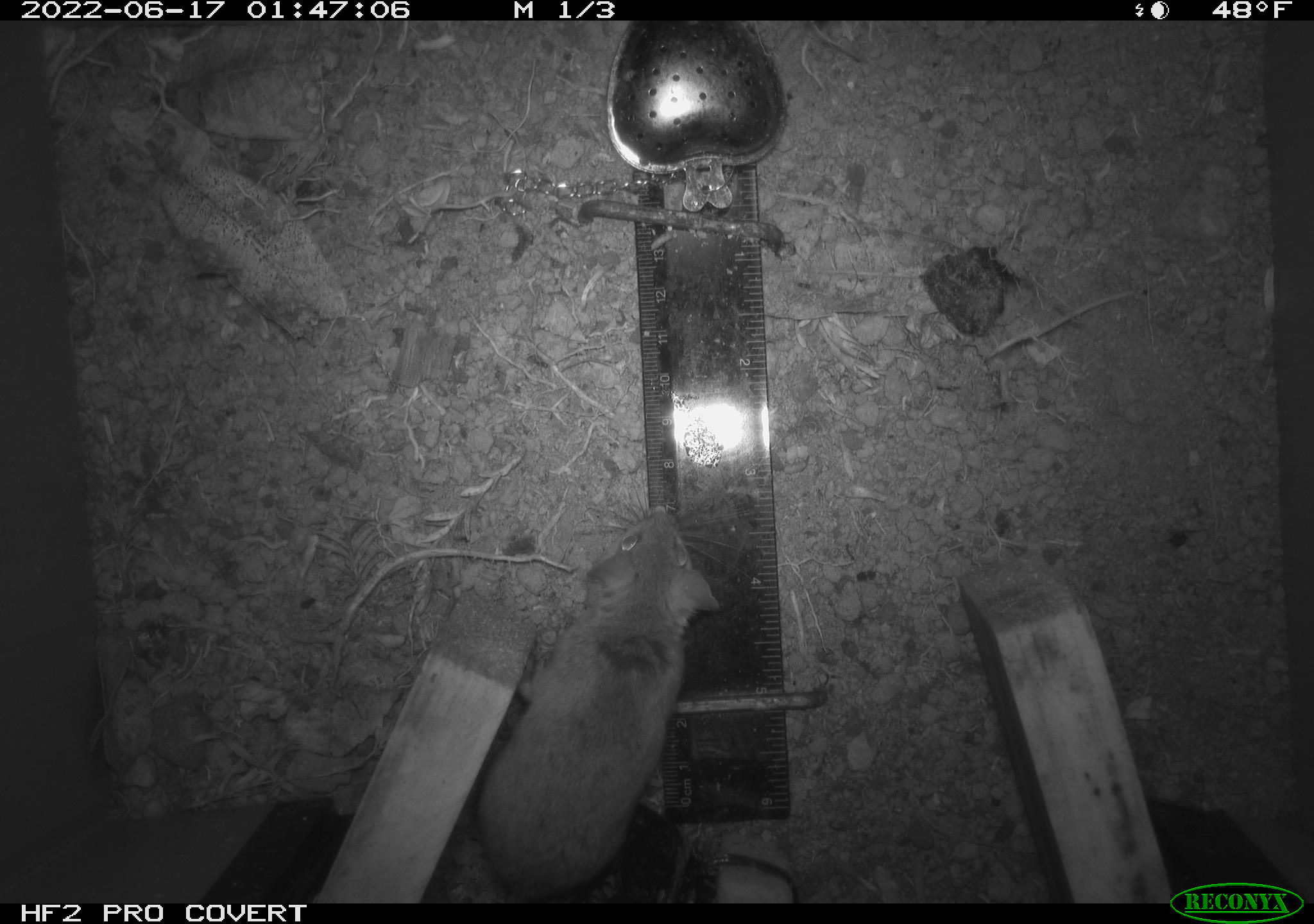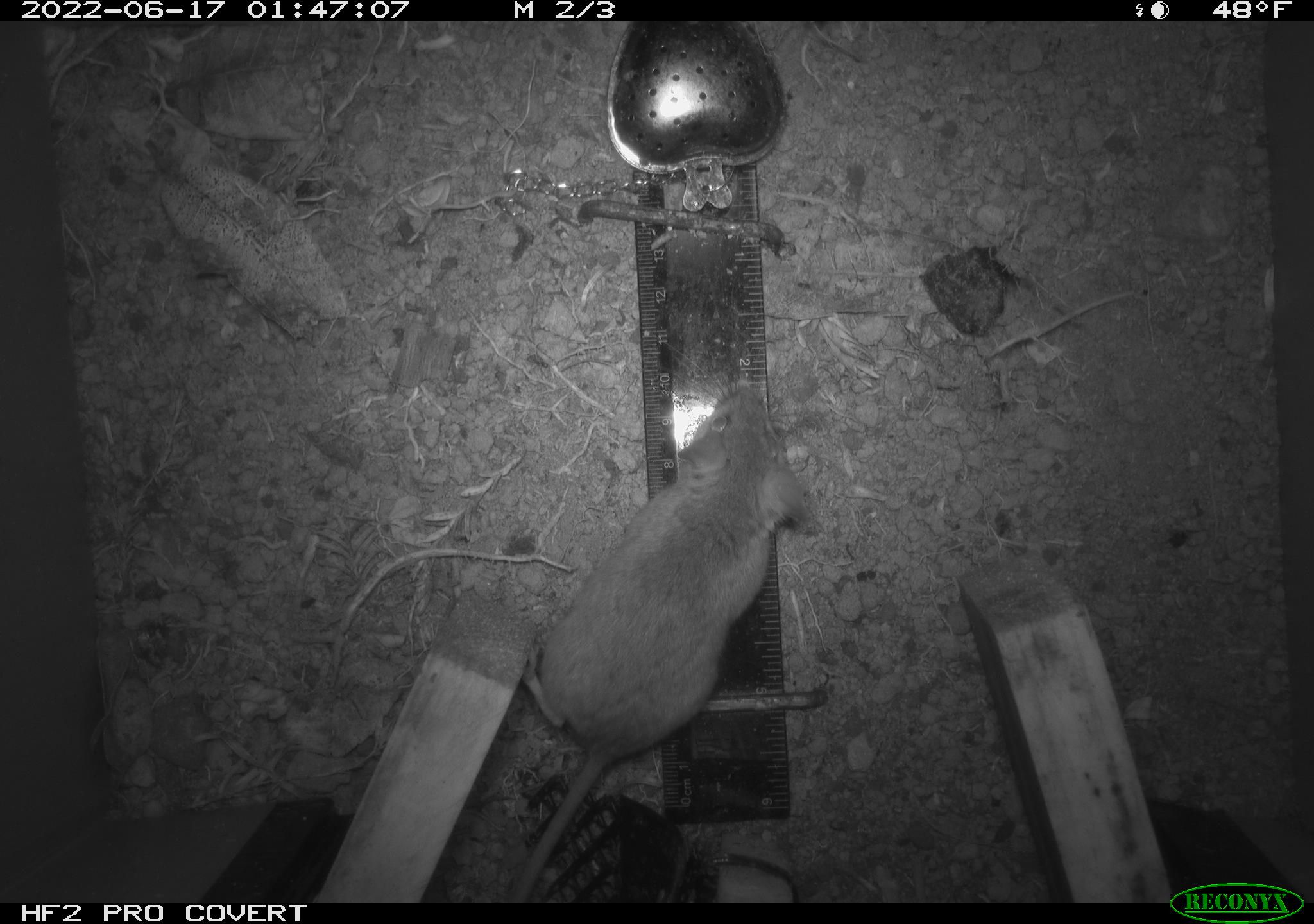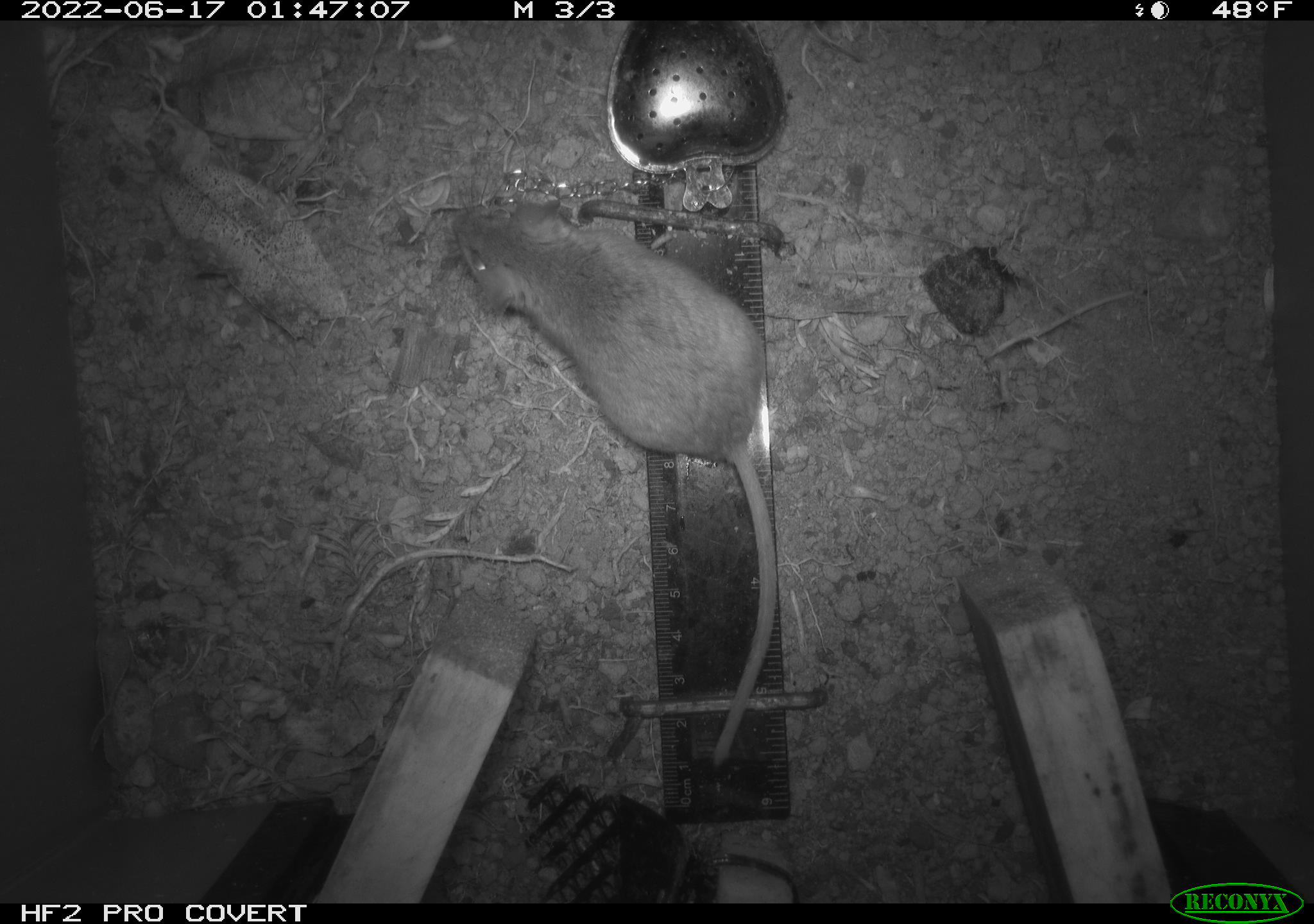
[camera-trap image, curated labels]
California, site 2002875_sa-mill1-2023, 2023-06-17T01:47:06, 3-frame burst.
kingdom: Animalia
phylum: Chordata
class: Mammalia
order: Rodentia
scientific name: Rodentia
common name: mouse species